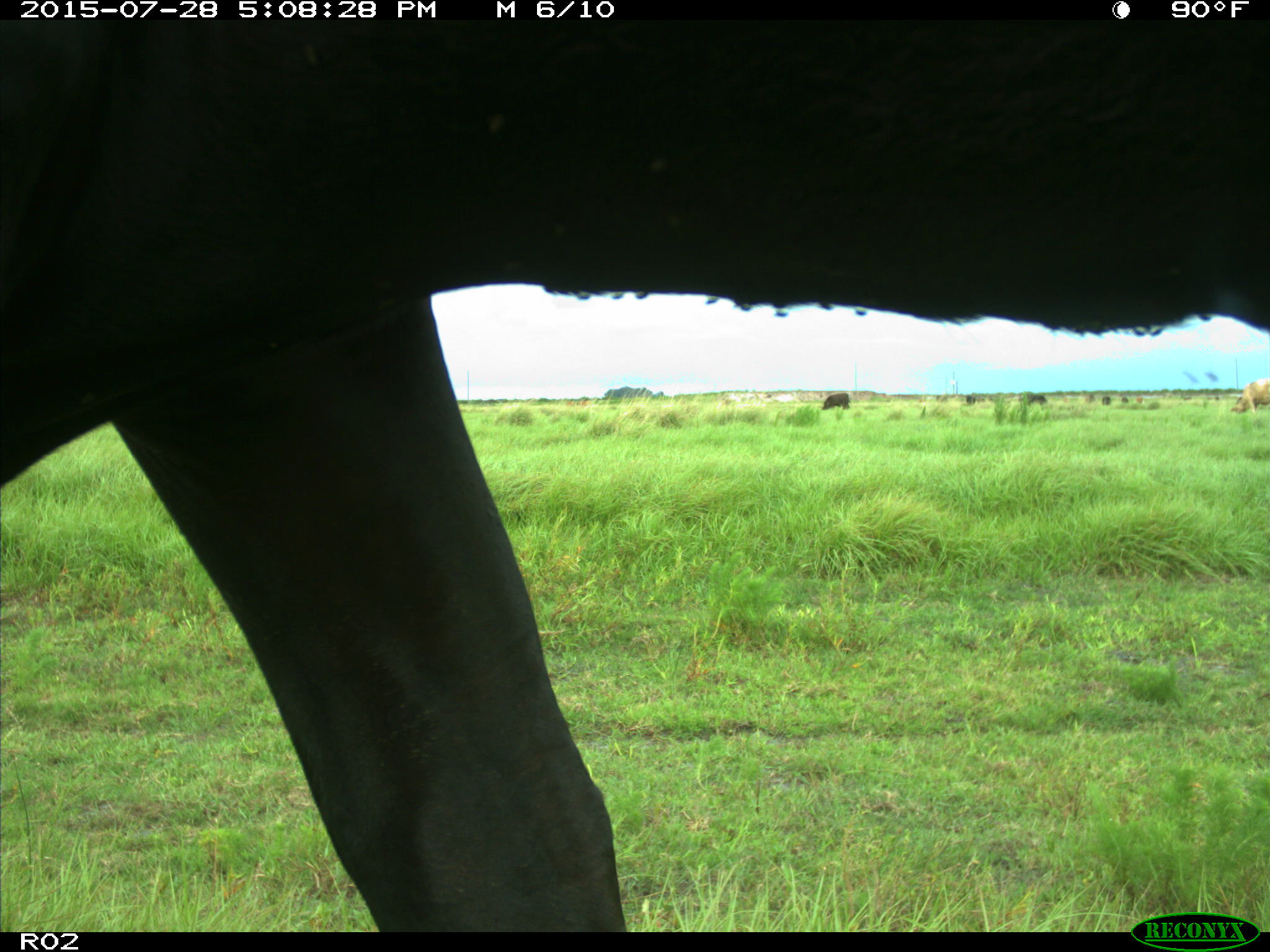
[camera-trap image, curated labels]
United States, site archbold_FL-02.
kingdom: Animalia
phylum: Chordata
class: Mammalia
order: Artiodactyla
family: Bovidae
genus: Bos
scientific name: Bos taurus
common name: domestic cow